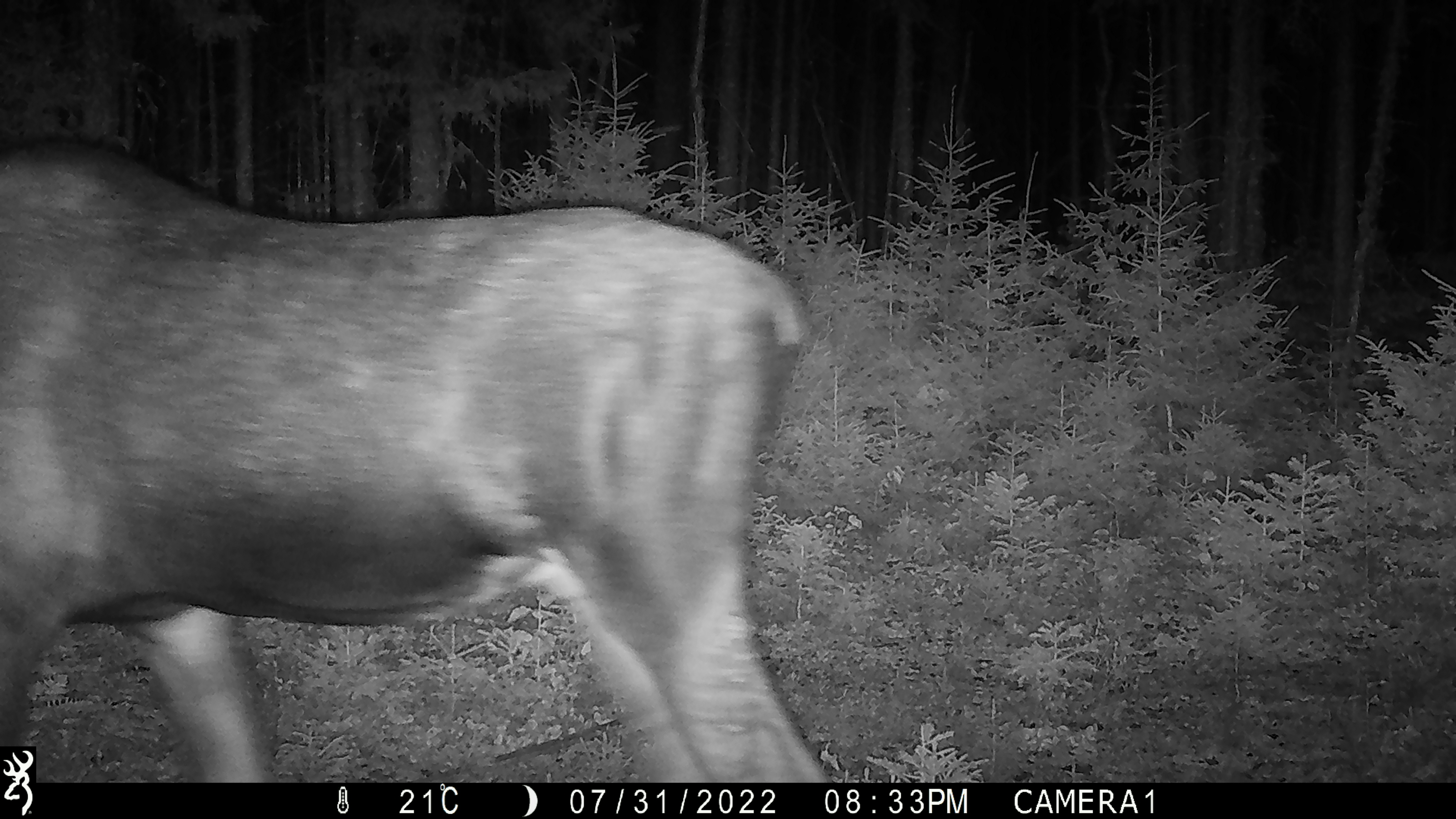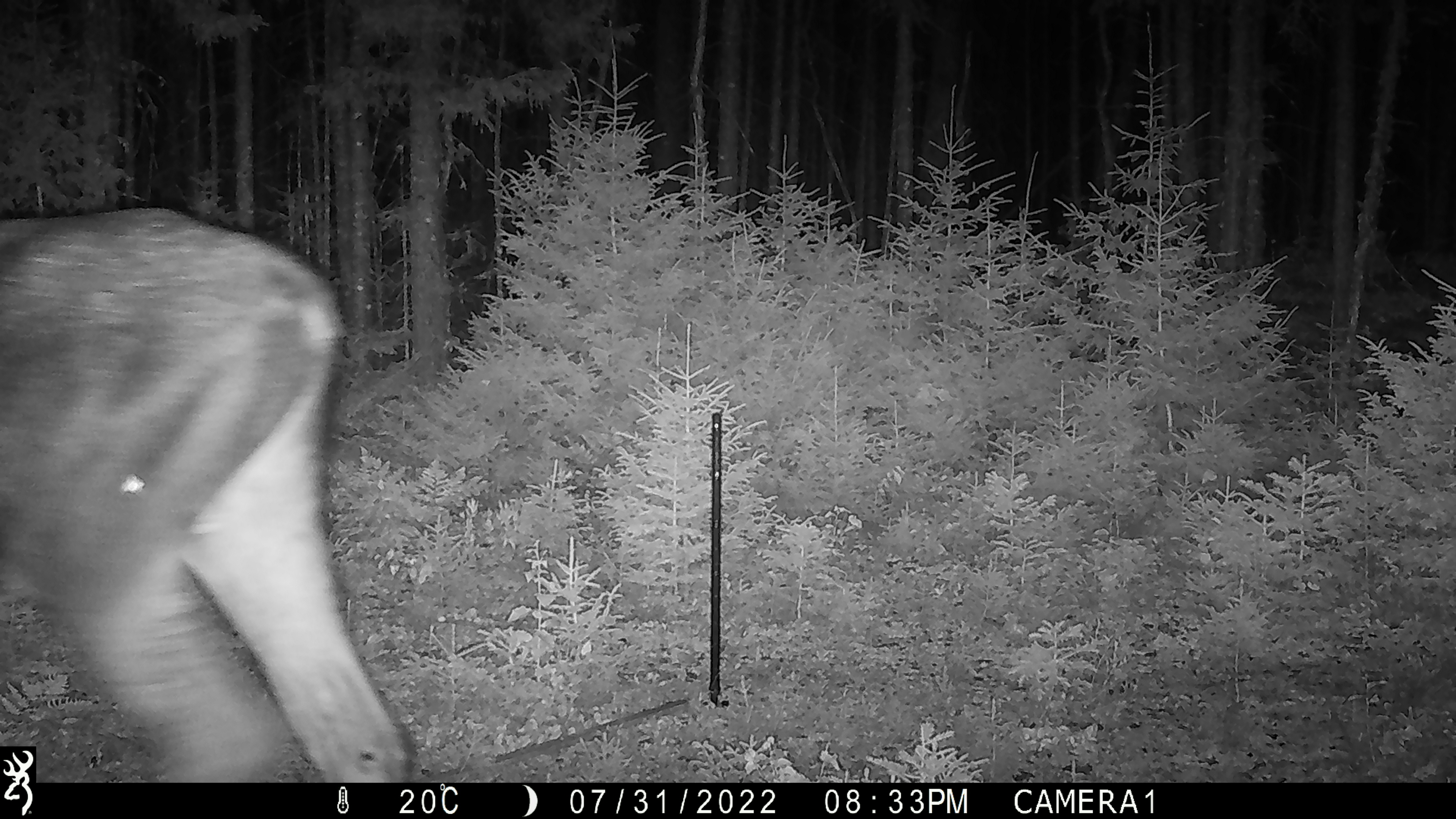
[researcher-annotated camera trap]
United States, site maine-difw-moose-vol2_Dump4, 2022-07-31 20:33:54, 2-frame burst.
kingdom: Animalia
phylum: Chordata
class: Mammalia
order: Artiodactyla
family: Cervidae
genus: Alces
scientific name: Alces alces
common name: moose